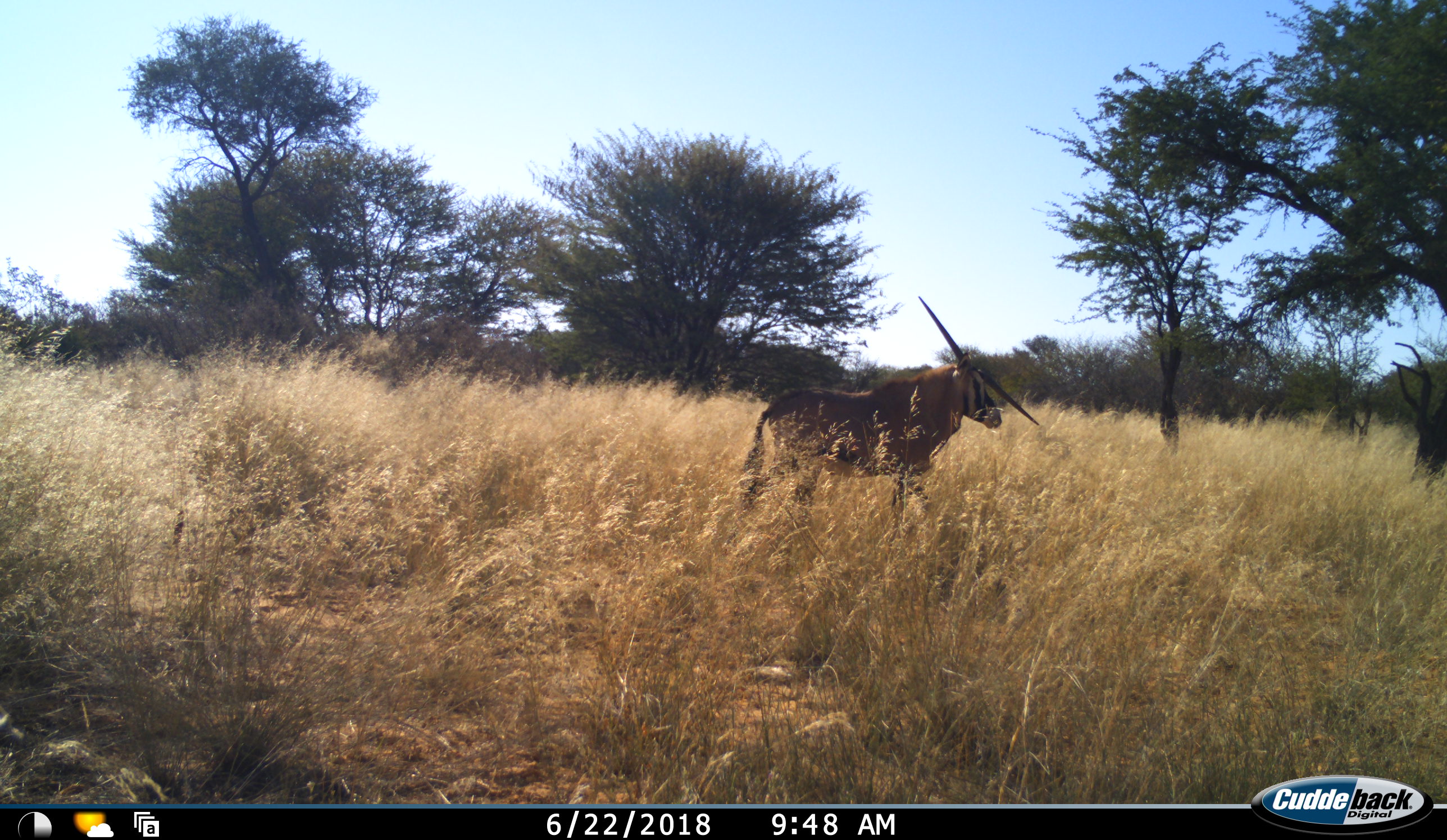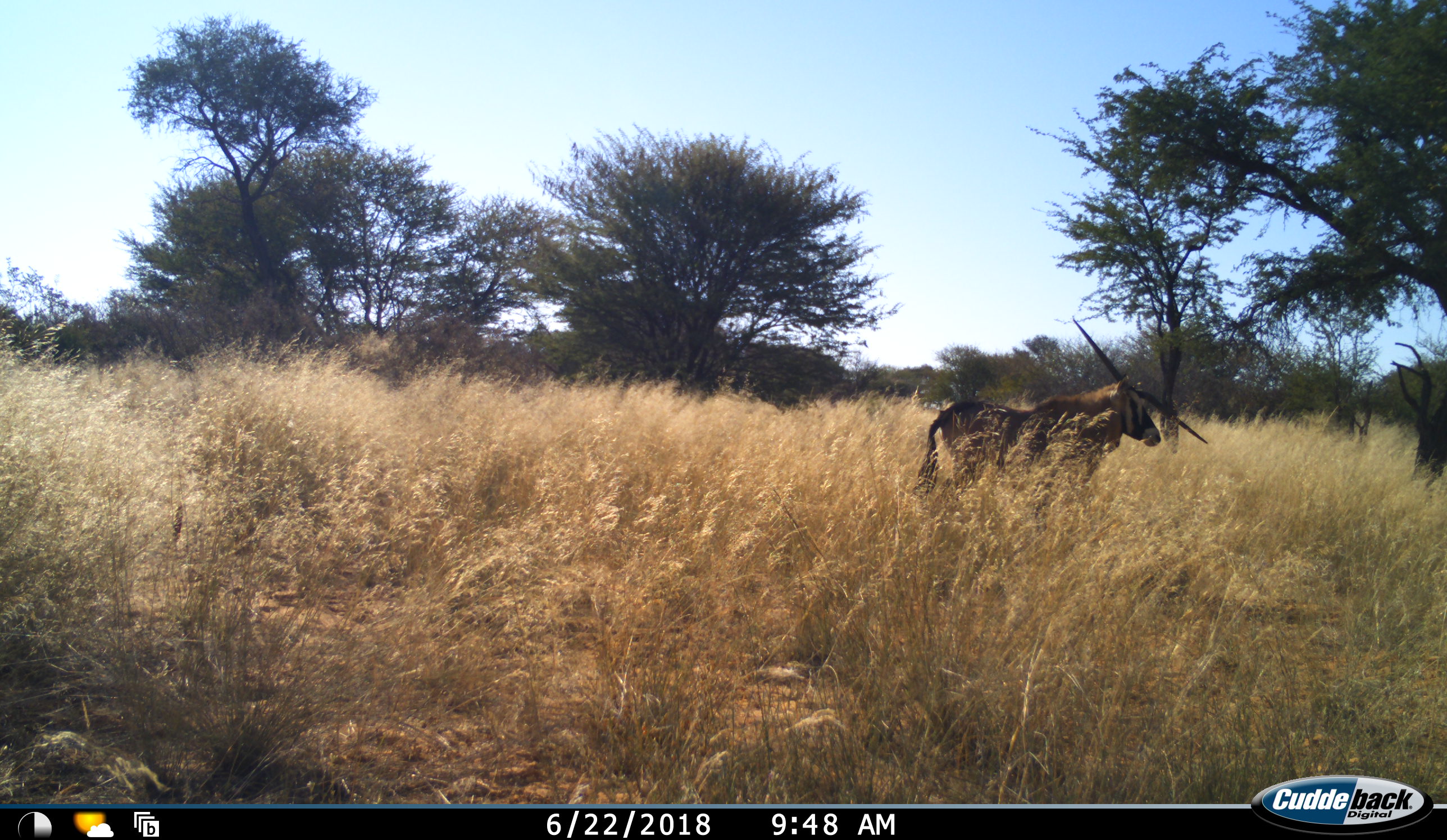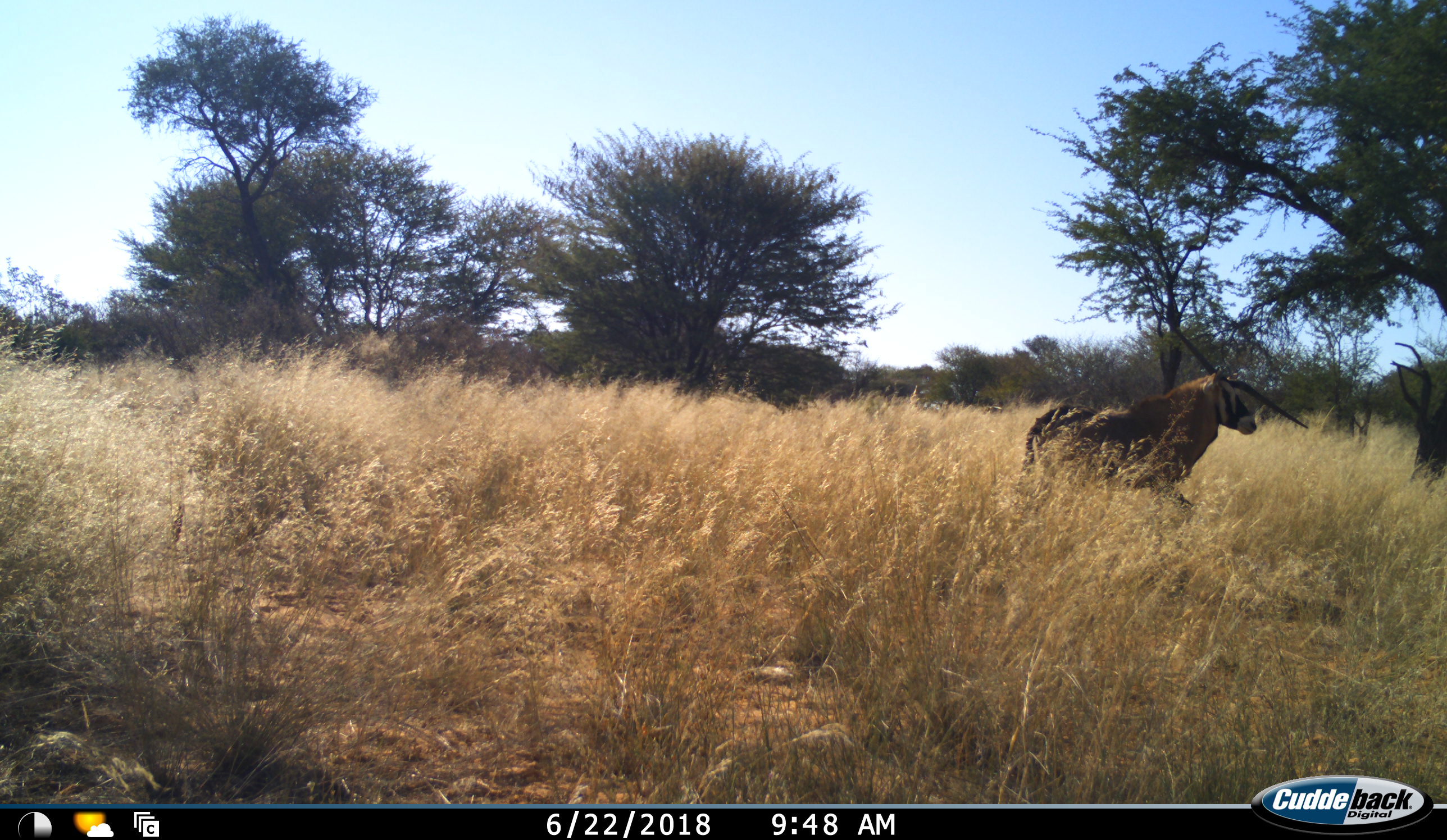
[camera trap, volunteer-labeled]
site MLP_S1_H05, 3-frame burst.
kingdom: Animalia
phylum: Chordata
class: Mammalia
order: Artiodactyla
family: Bovidae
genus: Oryx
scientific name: Oryx gazella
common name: gemsbok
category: oryx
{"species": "oryx (gemsbok) (Oryx gazella)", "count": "1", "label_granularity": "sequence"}